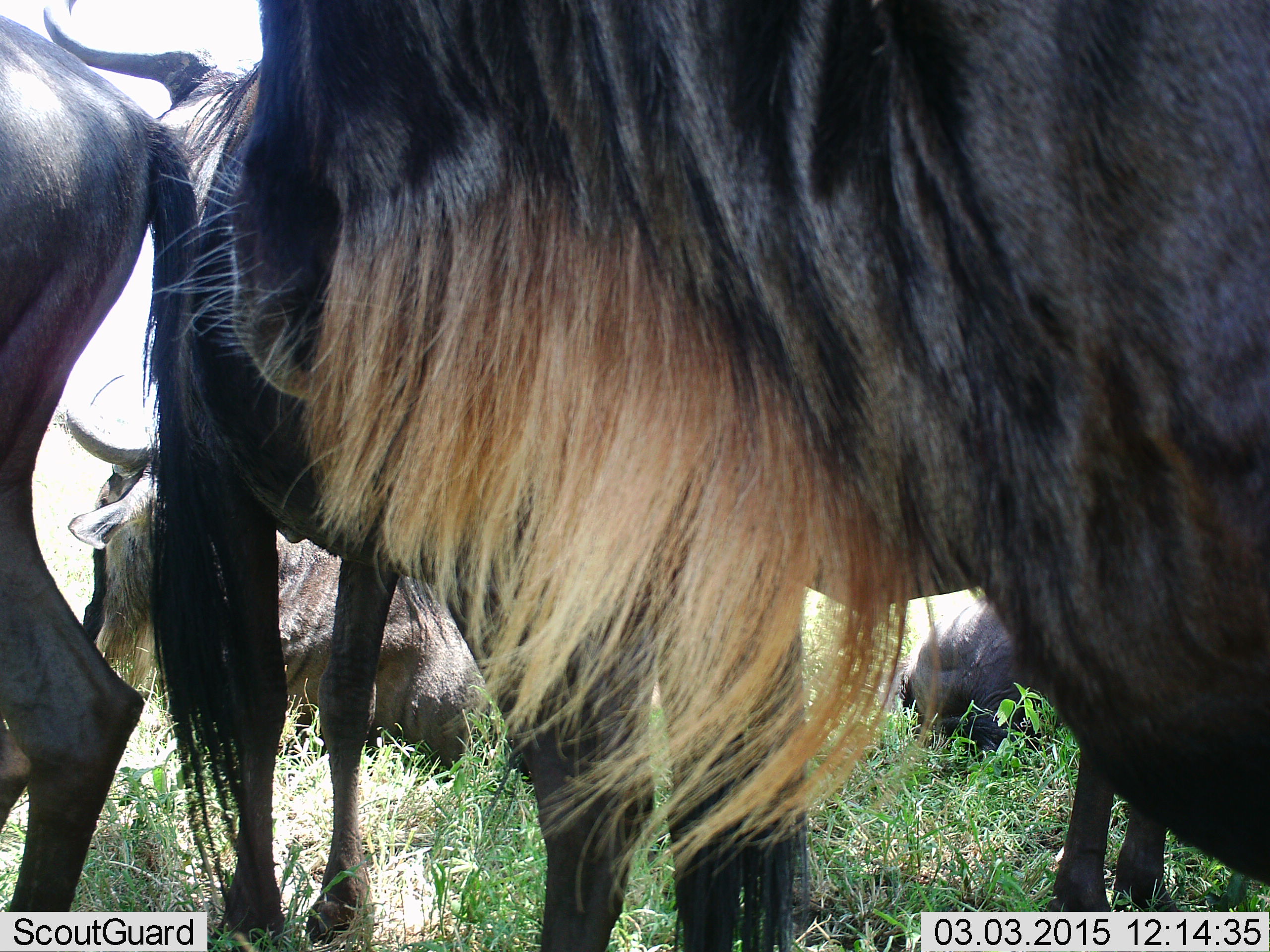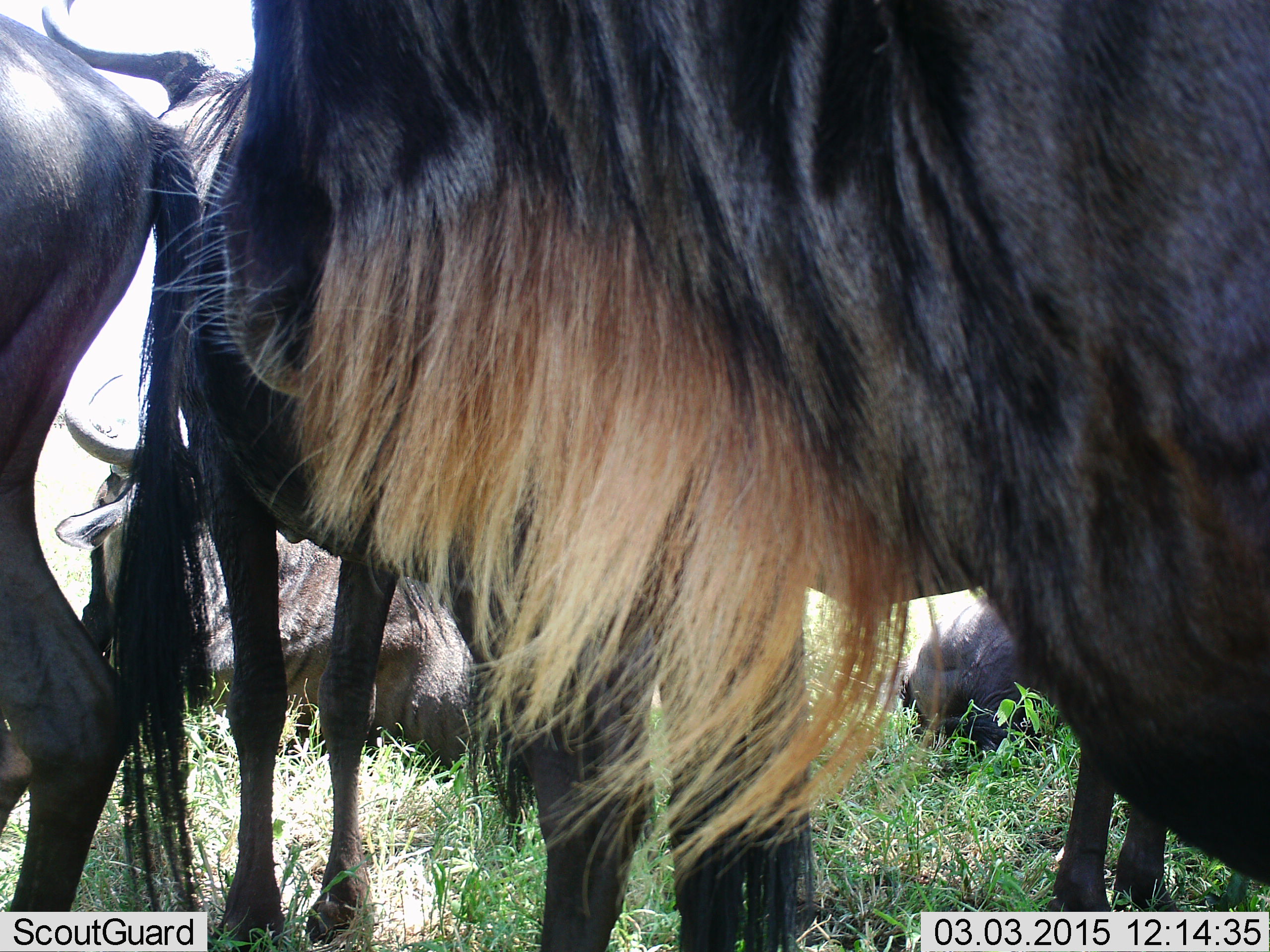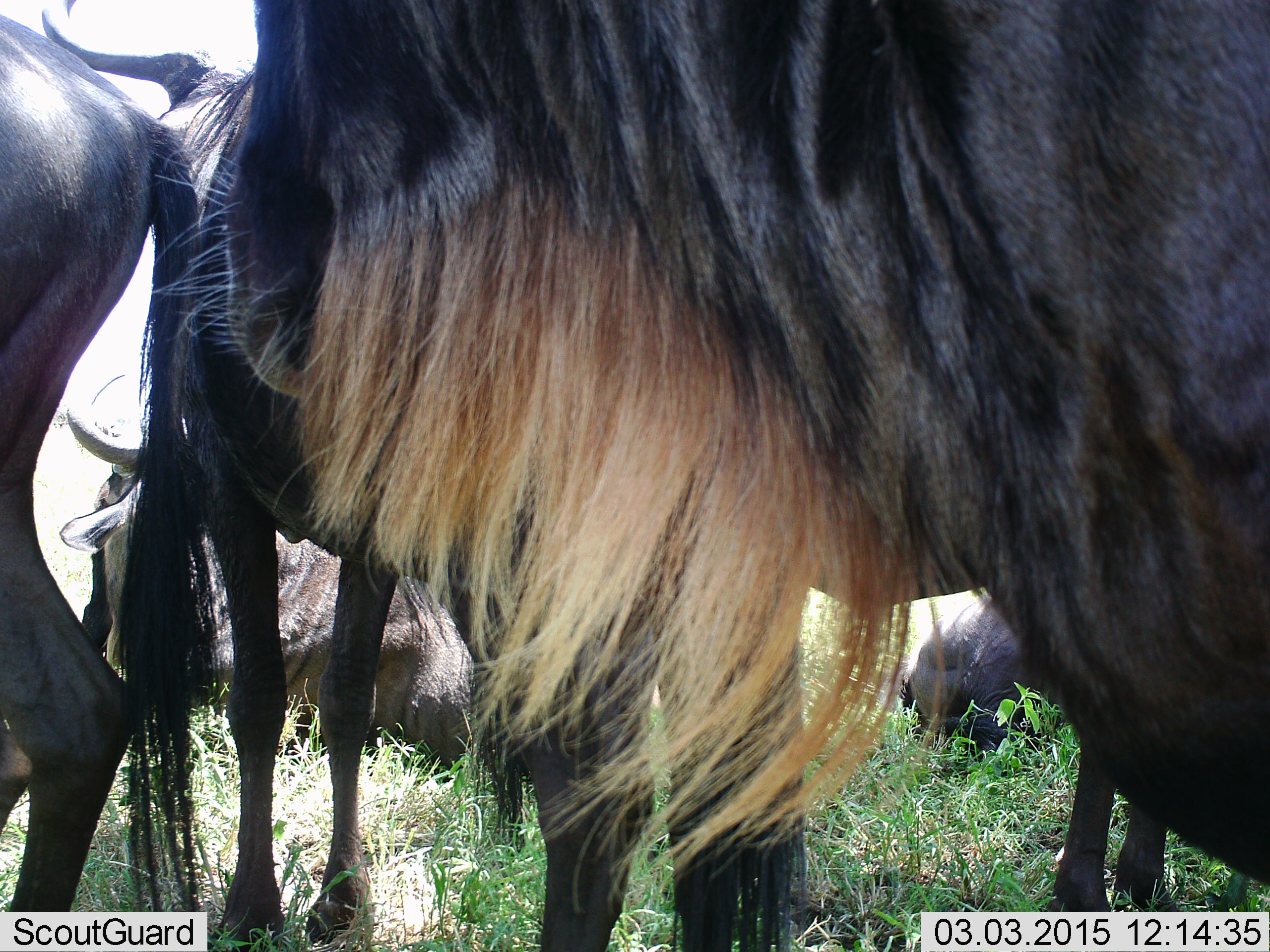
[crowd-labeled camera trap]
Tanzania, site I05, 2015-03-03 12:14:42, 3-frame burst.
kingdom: Animalia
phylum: Chordata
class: Mammalia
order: Artiodactyla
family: Bovidae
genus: Connochaetes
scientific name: Connochaetes taurinus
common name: blue wildebeest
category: wildebeest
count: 5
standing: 100%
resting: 50%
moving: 10%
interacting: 0%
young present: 0%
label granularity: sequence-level